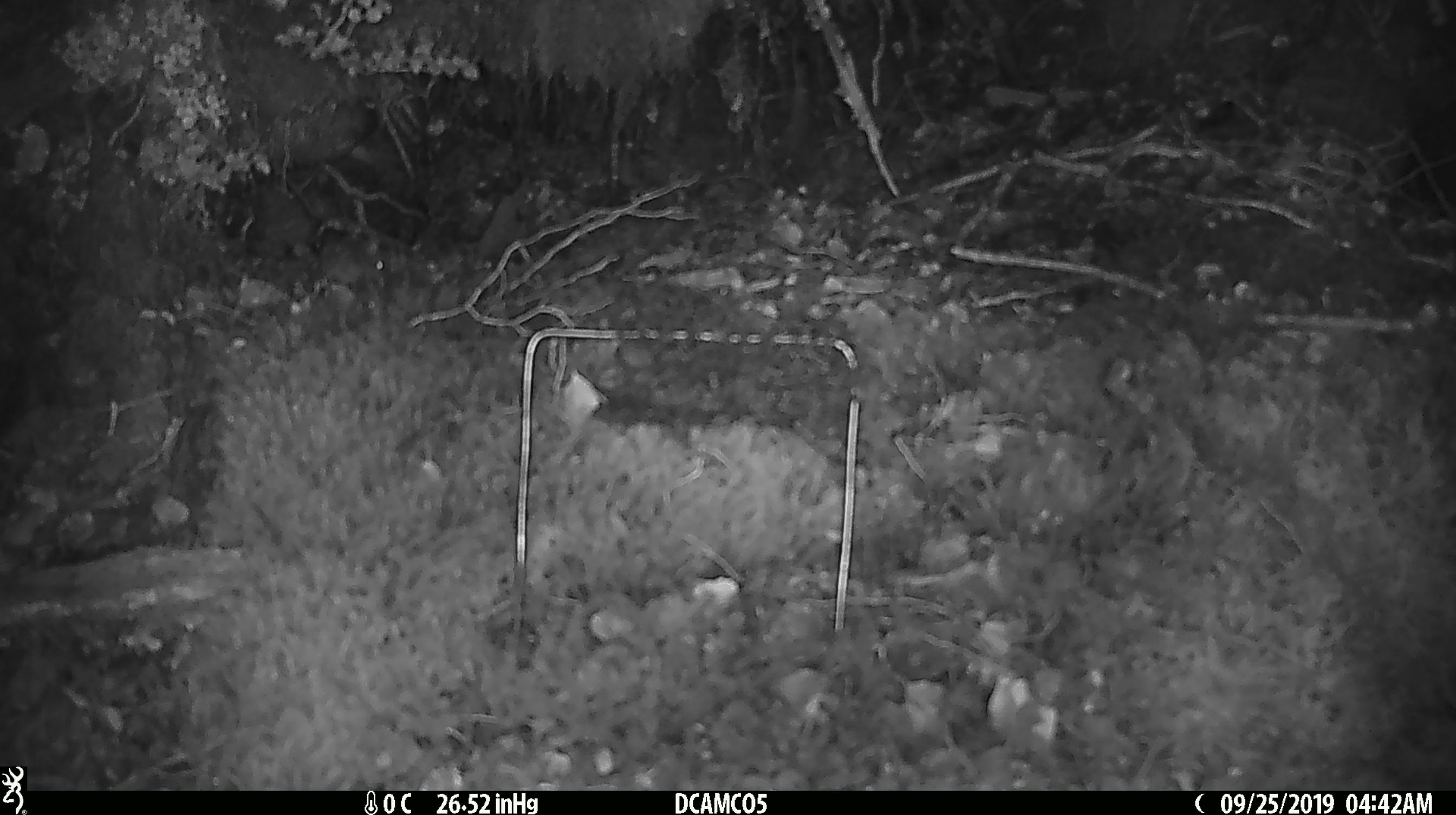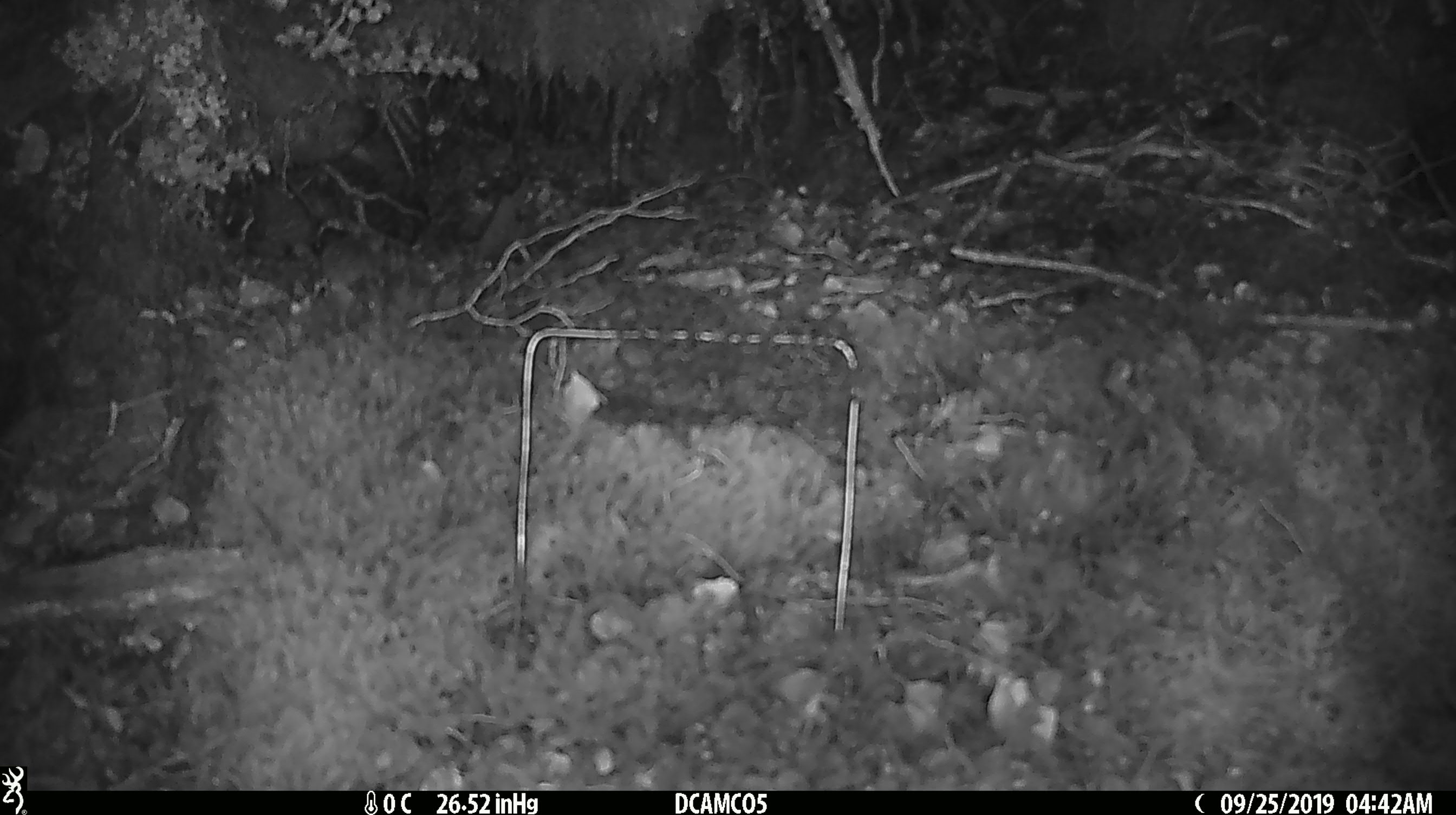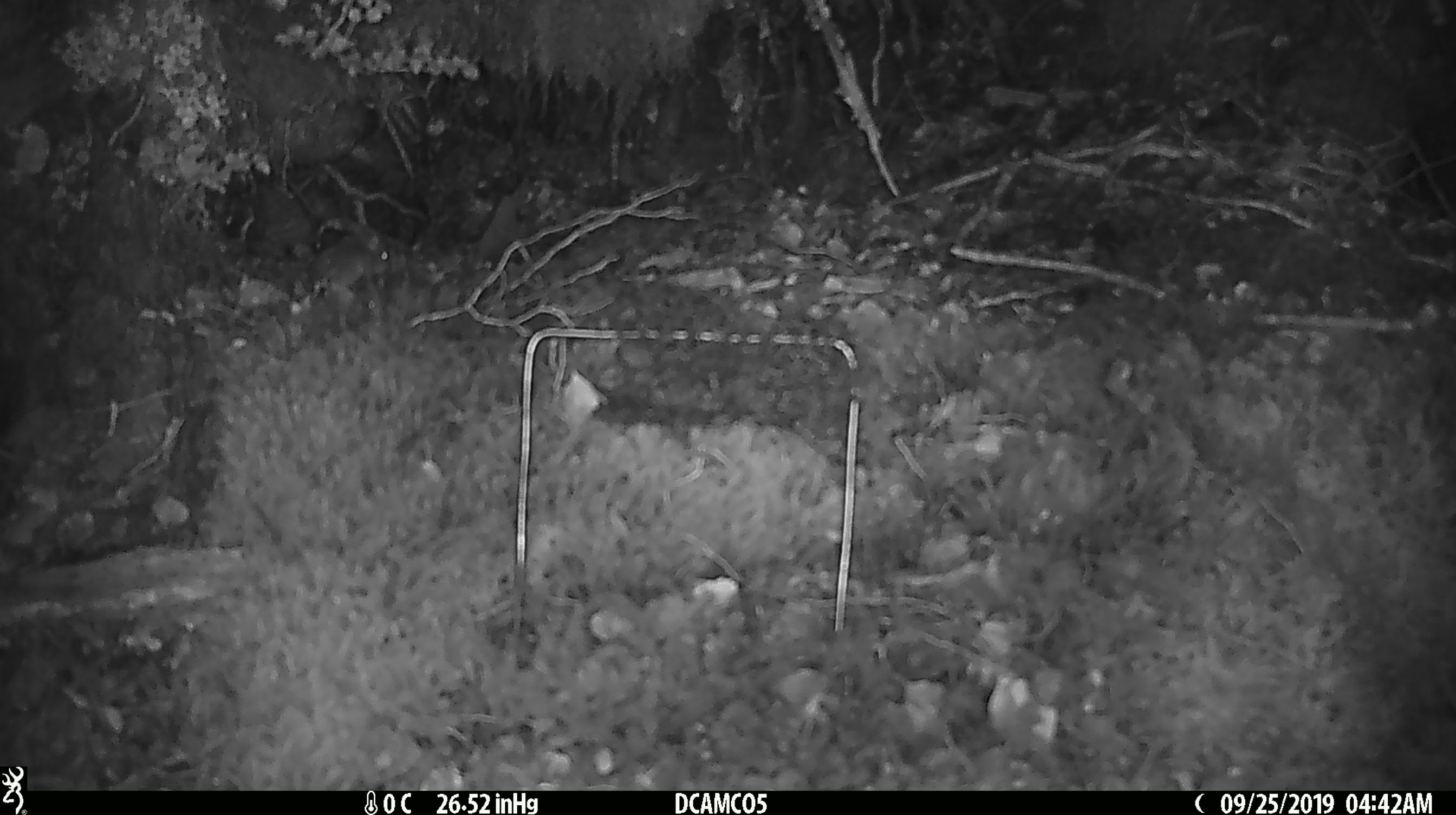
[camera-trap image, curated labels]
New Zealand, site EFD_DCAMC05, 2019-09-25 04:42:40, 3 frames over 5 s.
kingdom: Animalia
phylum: Chordata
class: Mammalia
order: Rodentia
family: Muridae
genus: Mus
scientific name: Mus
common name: mouse